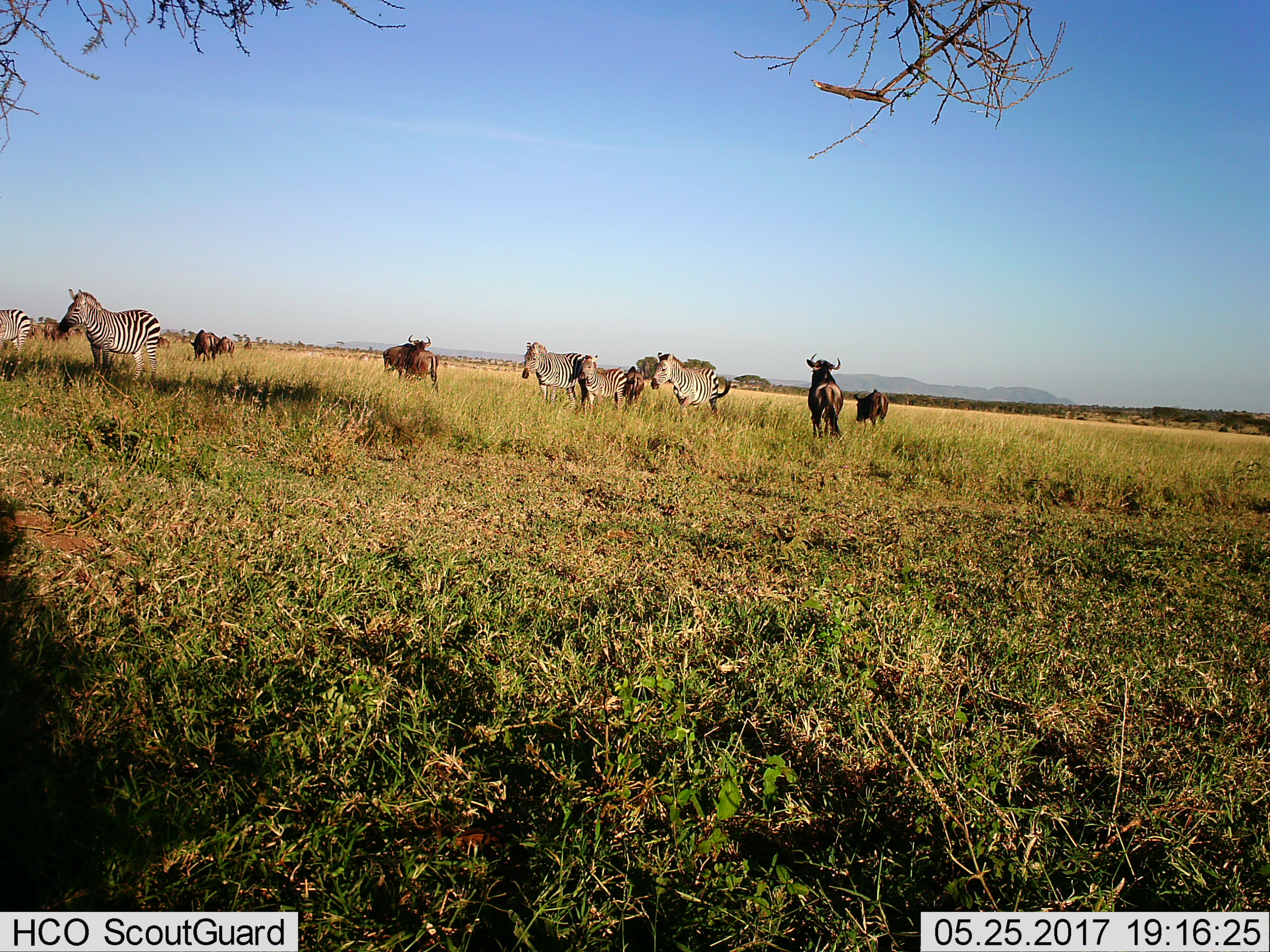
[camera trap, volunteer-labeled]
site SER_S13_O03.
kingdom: Animalia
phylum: Chordata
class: Mammalia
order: Artiodactyla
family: Bovidae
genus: Connochaetes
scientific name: Connochaetes taurinus taurinus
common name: blue wildebeest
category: wildebeestblue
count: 7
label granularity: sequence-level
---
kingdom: Animalia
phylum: Chordata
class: Mammalia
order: Perissodactyla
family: Equidae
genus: Equus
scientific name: Equus quagga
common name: plains zebra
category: zebraplains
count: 5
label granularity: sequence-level